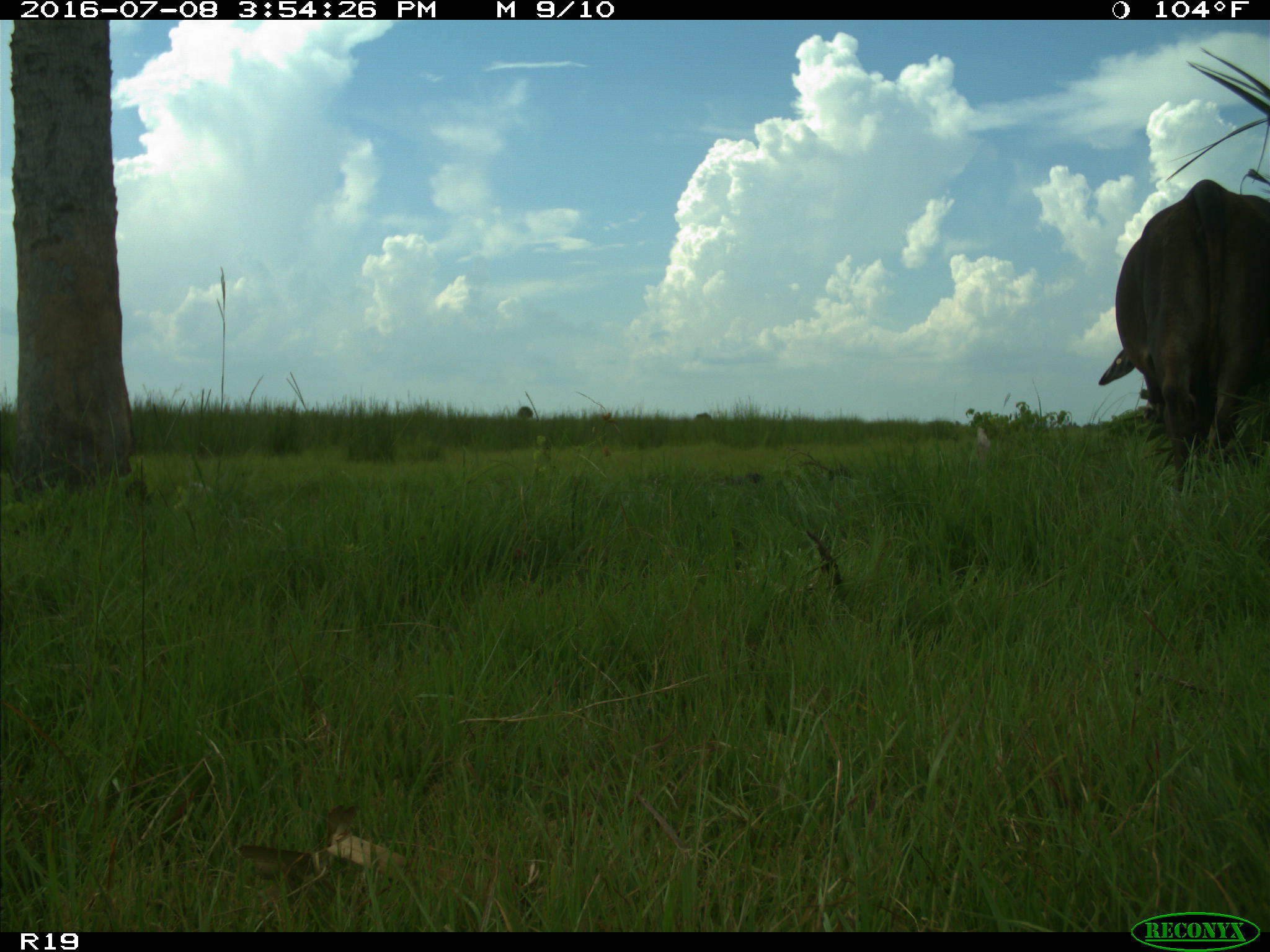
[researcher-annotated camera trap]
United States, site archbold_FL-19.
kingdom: Animalia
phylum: Chordata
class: Mammalia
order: Artiodactyla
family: Bovidae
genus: Bos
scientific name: Bos taurus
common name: domestic cow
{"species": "Bos taurus (domestic cow)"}